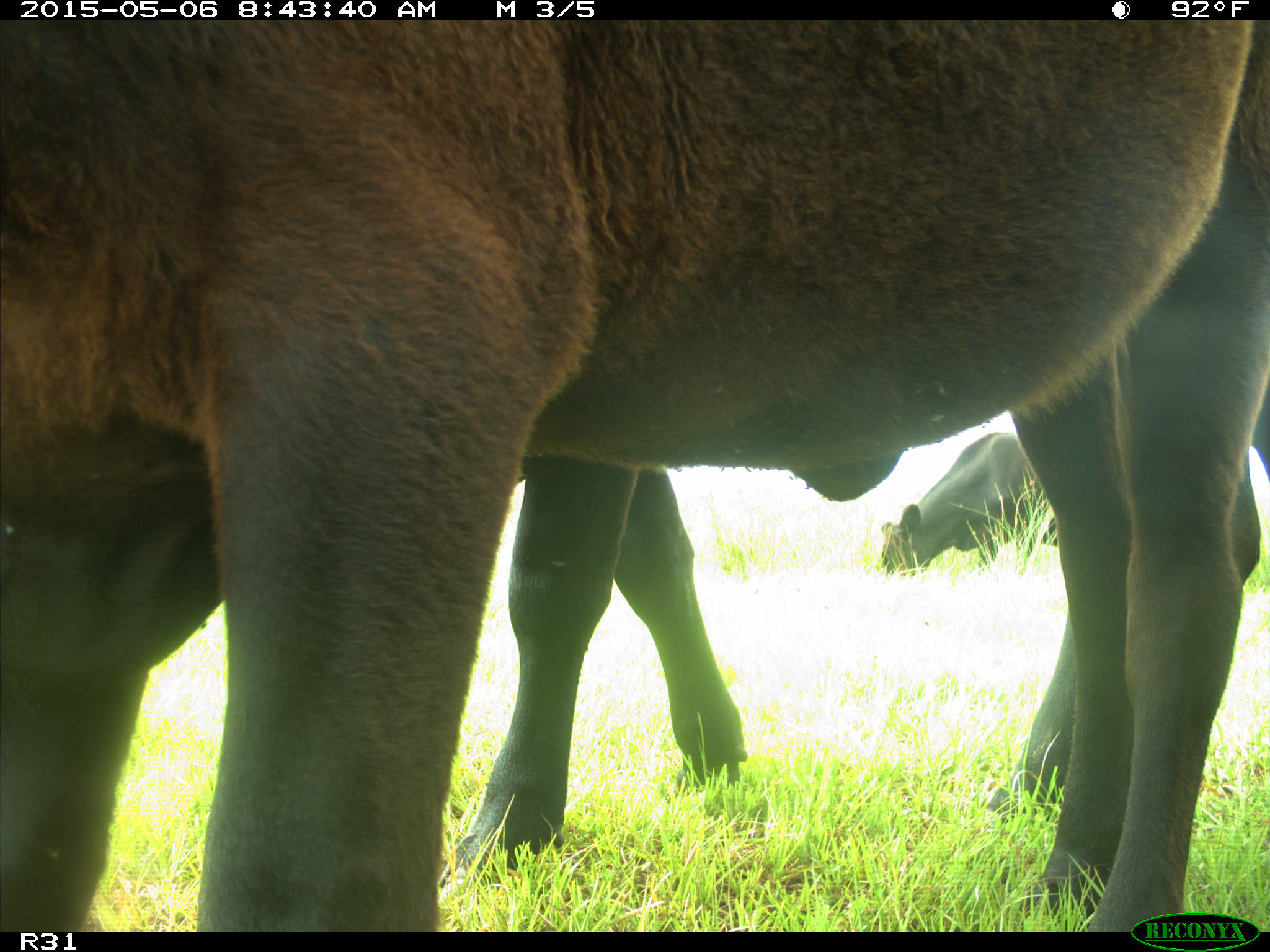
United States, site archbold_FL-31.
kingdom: Animalia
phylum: Chordata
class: Mammalia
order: Artiodactyla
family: Bovidae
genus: Bos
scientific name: Bos taurus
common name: domestic cow